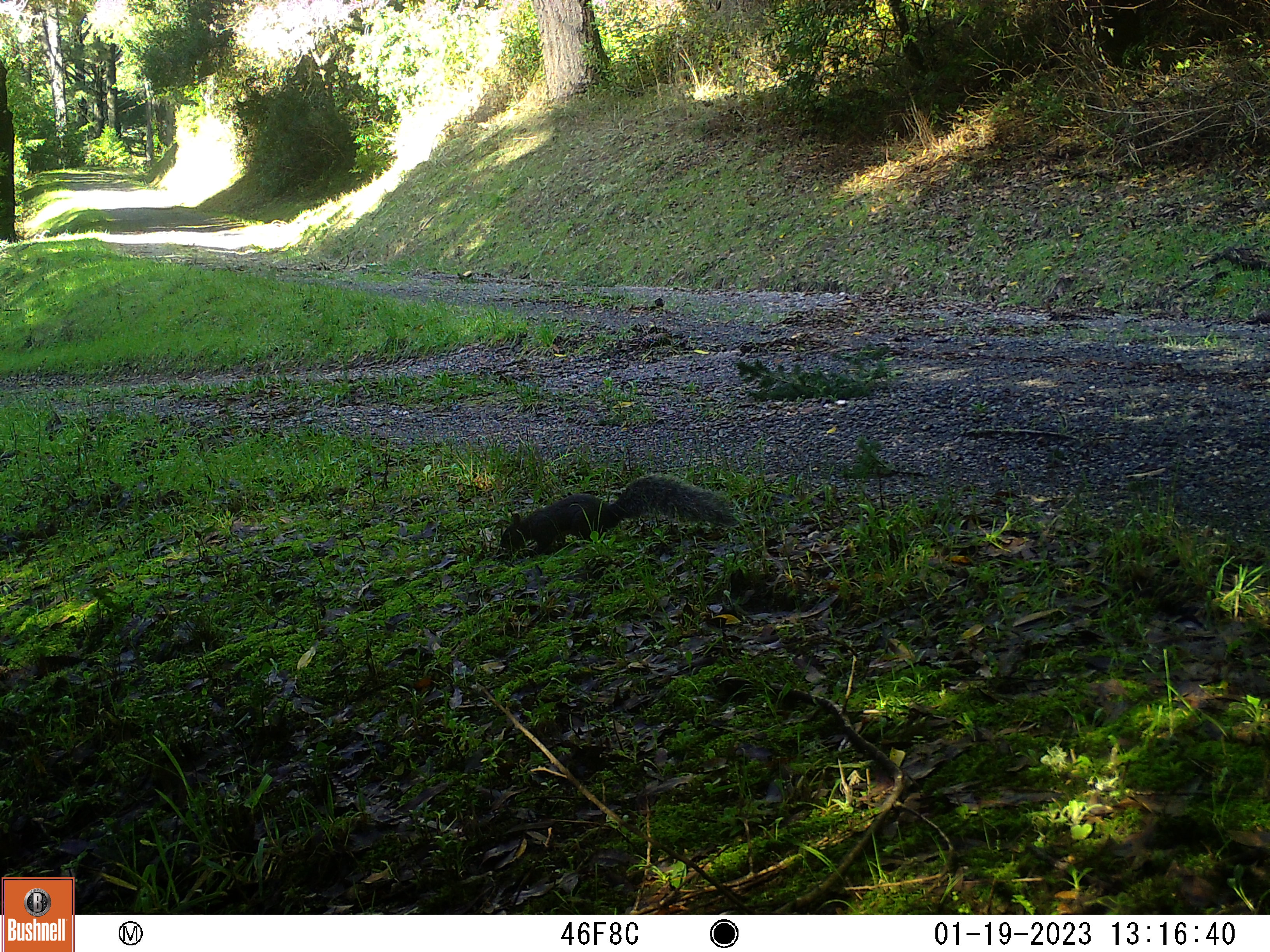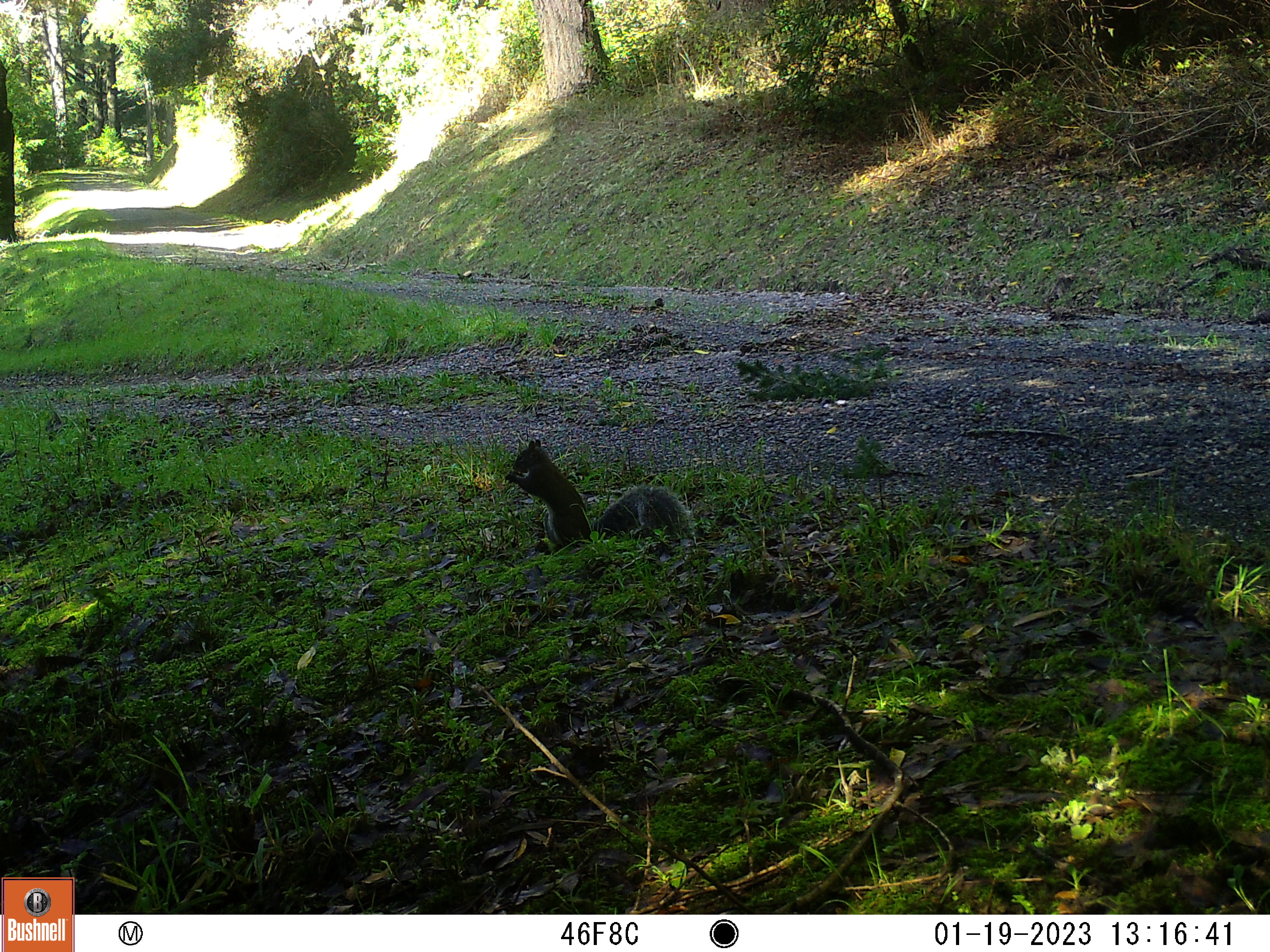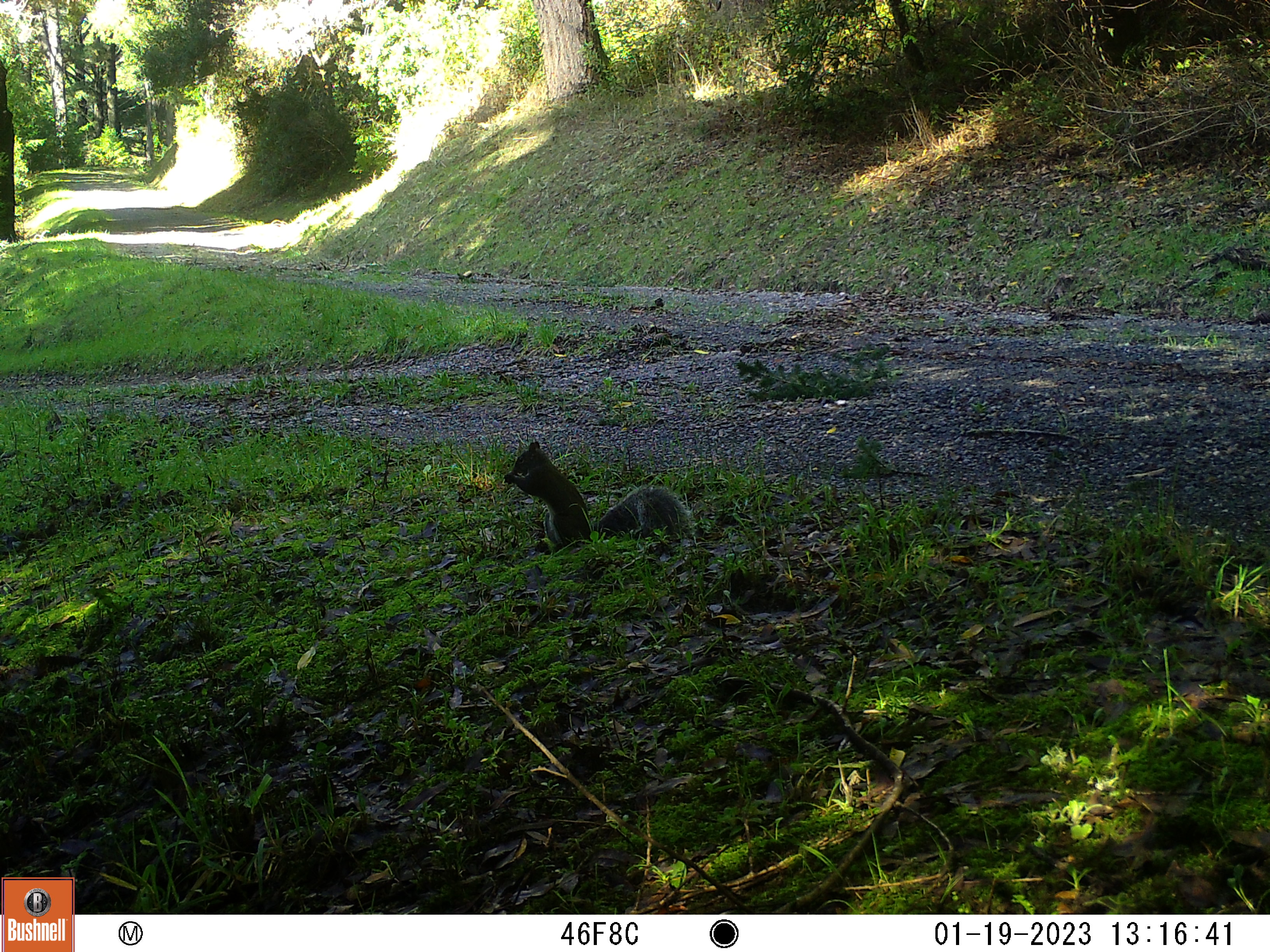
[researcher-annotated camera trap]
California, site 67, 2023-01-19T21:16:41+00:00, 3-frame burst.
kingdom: Animalia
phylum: Chordata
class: Mammalia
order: Rodentia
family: Sciuridae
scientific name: Sciuridae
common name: squirrel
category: unknown squirrel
Unknown squirrel (squirrel) (Sciuridae).